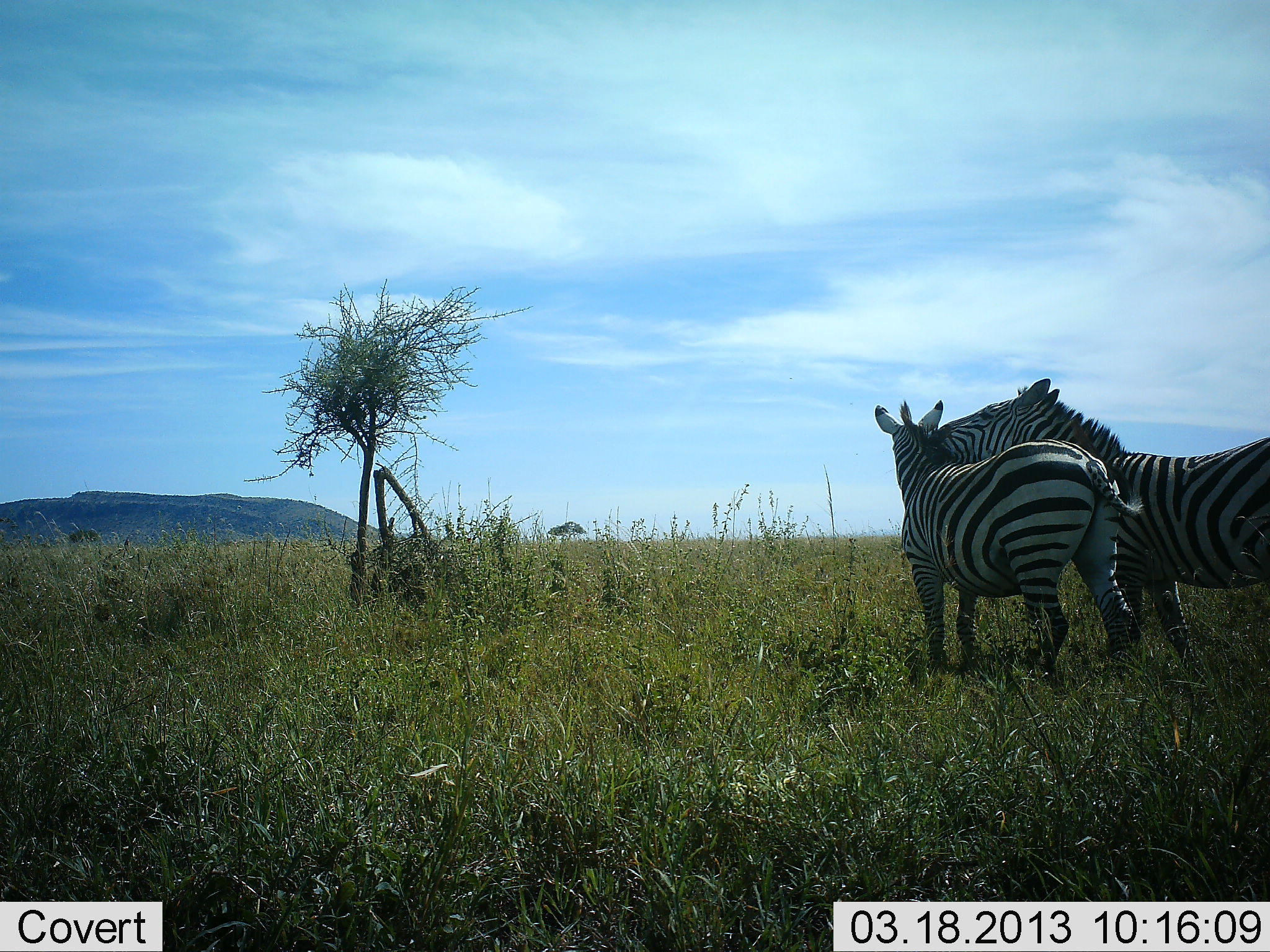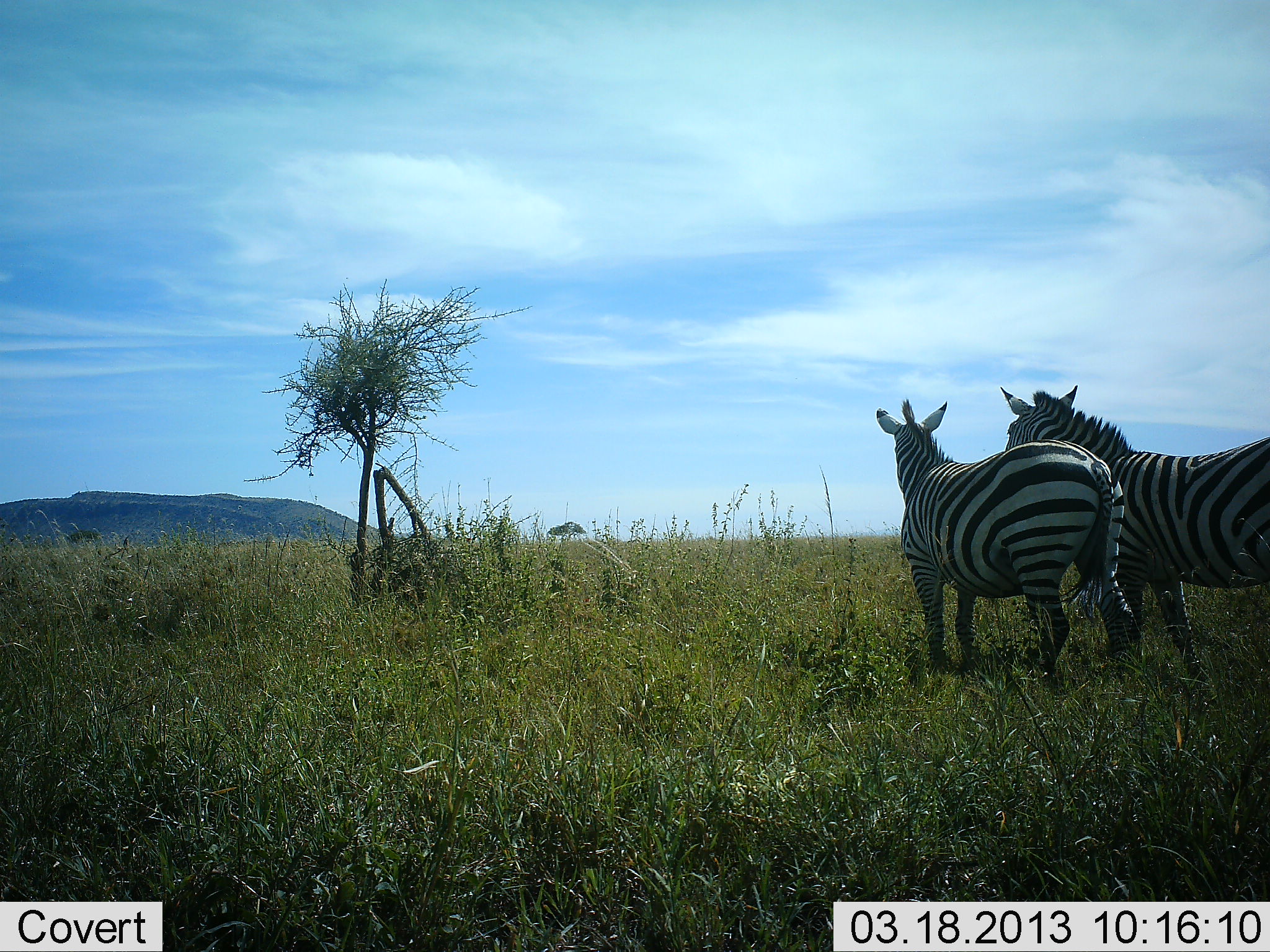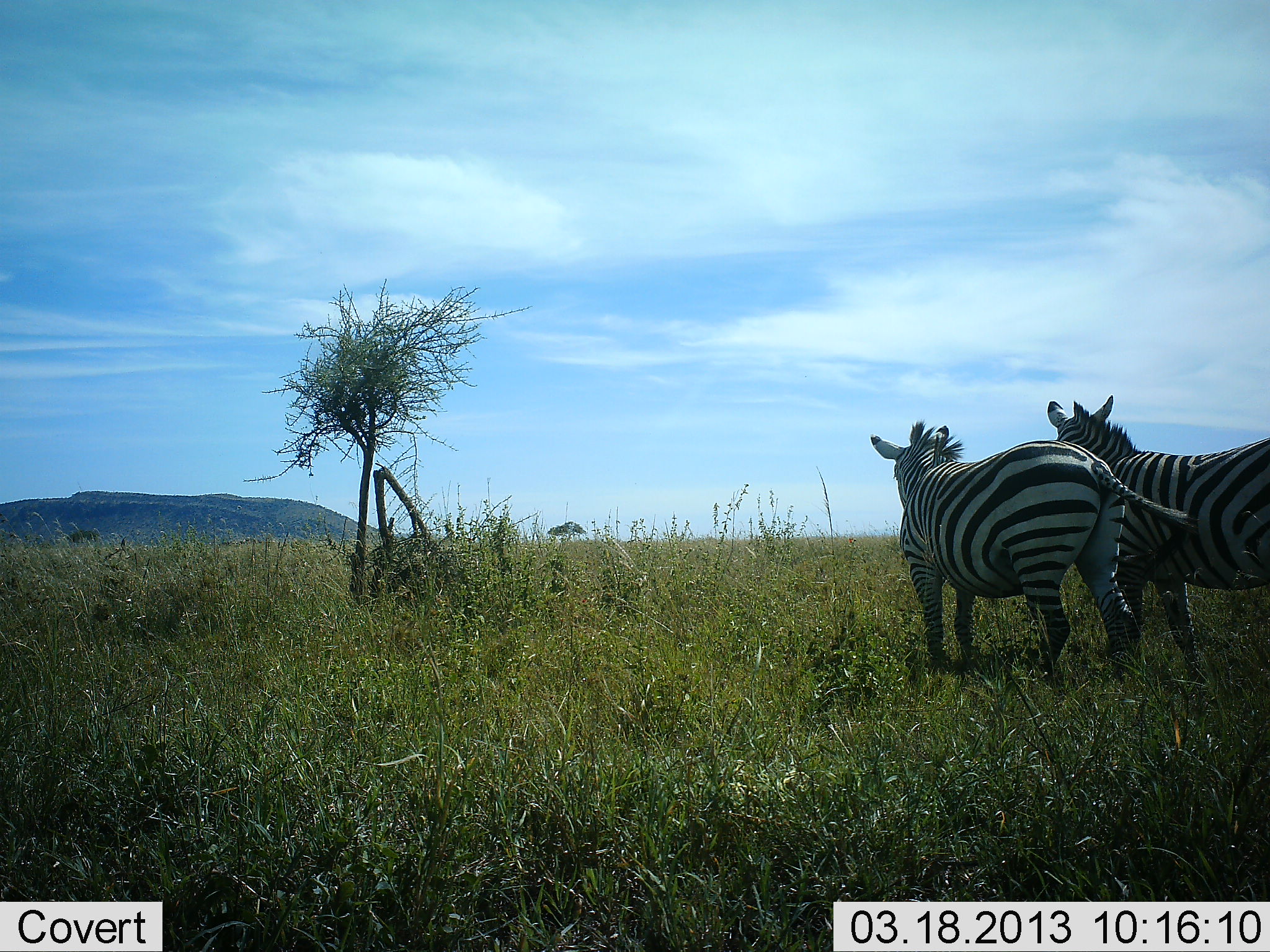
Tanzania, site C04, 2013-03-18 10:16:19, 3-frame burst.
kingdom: Animalia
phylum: Chordata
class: Mammalia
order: Perissodactyla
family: Equidae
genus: Equus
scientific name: Equus quagga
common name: plains zebra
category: zebra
Zebra (plains zebra) (Equus quagga), count 2. Behavior (volunteer vote fractions): standing 73%, resting 0%, moving 0%, interacting 47%. Young present (vote fraction): 0%. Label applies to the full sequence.